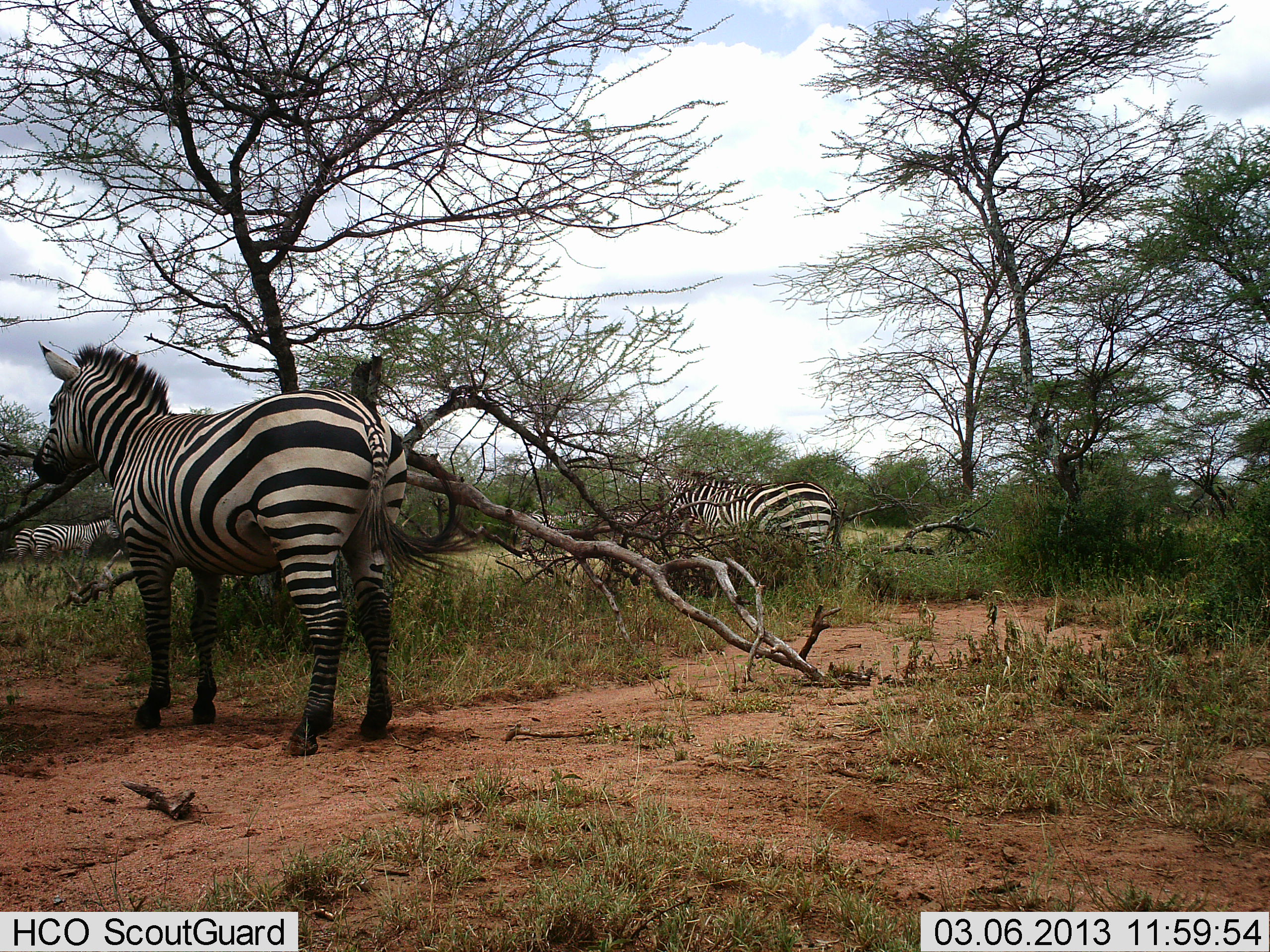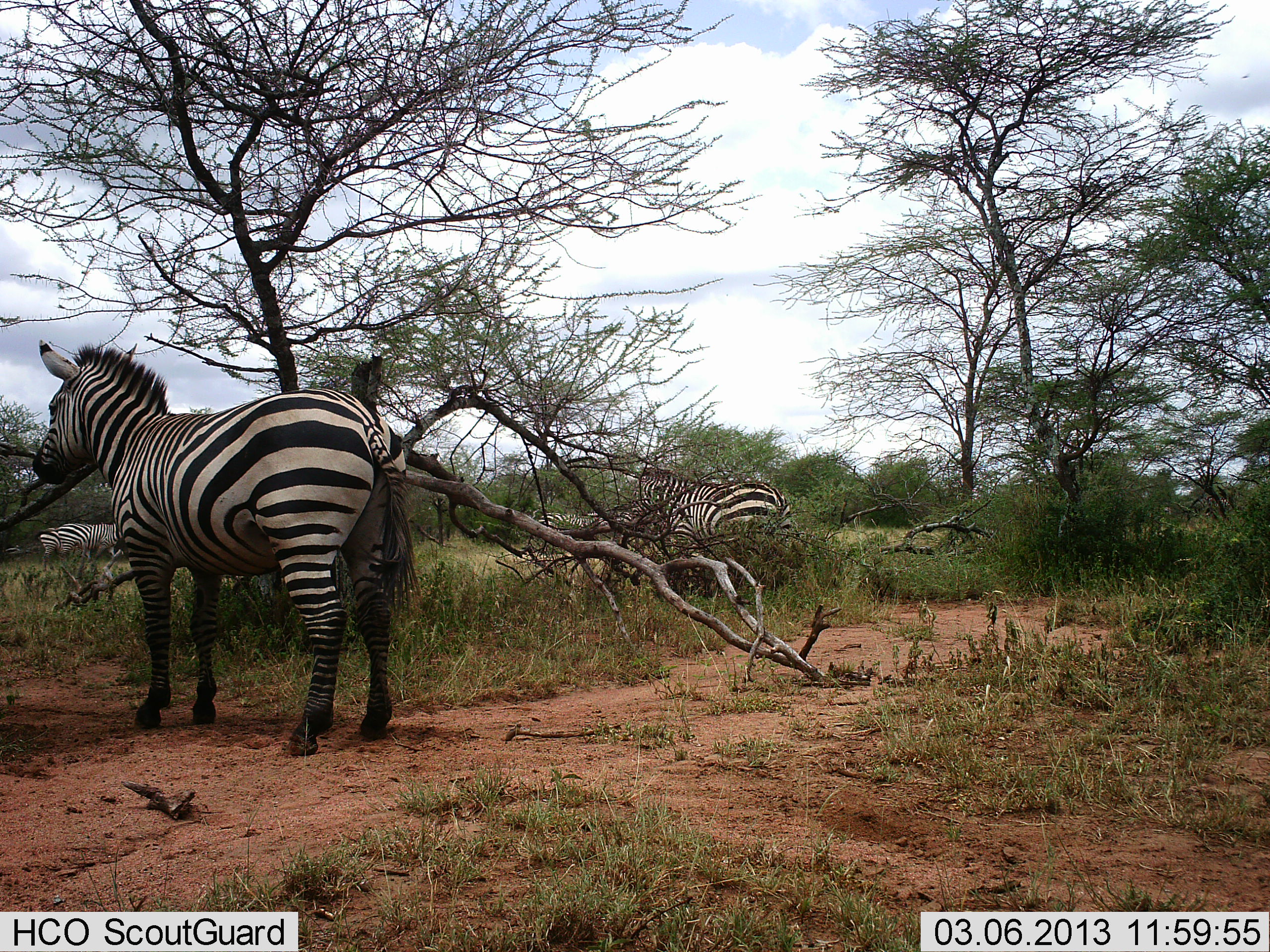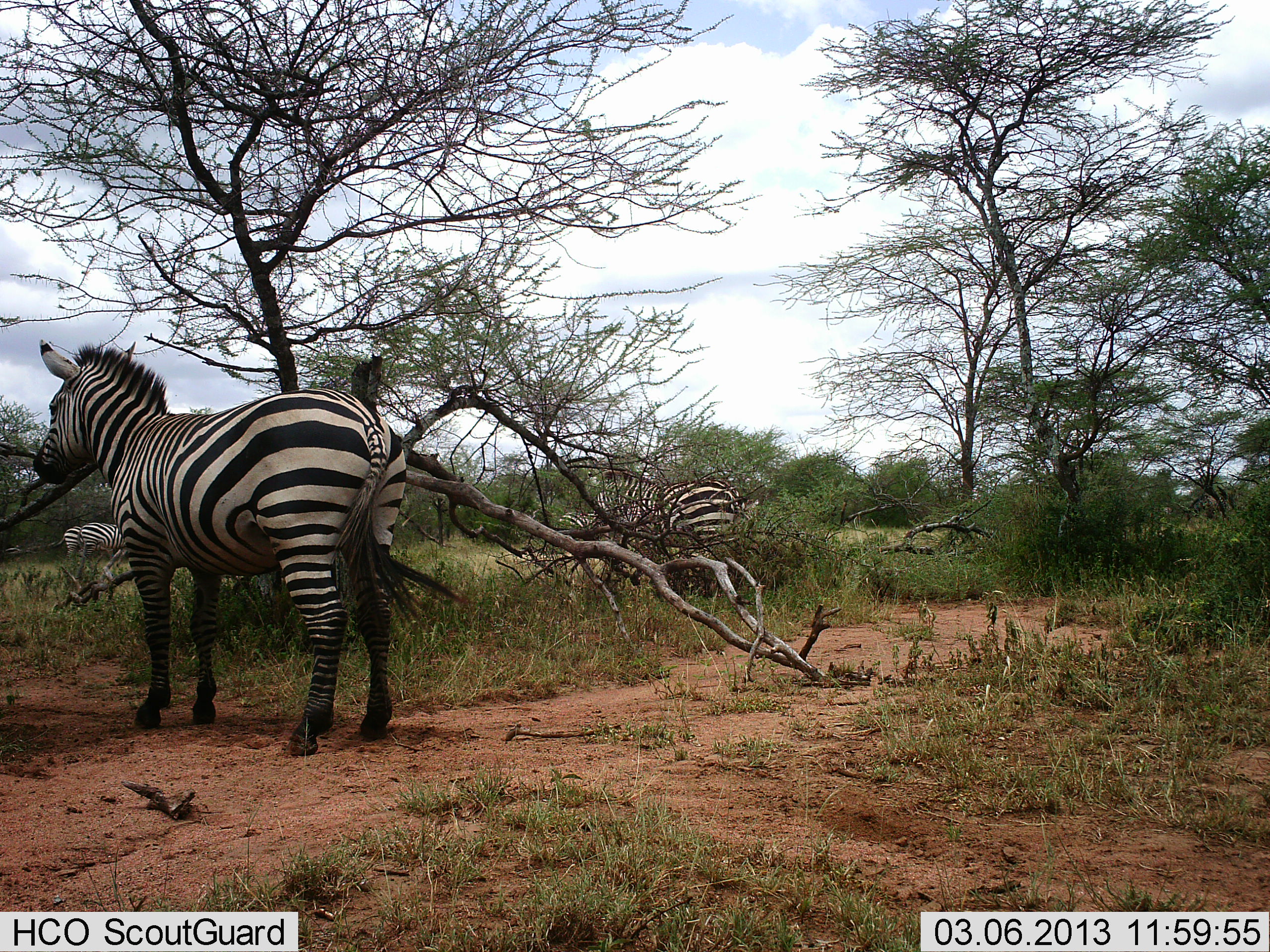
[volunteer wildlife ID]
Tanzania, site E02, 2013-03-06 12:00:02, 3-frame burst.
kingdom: Animalia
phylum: Chordata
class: Mammalia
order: Perissodactyla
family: Equidae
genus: Equus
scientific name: Equus quagga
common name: plains zebra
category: zebra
Zebra (plains zebra) (Equus quagga), count 5. Behavior (volunteer vote fractions): standing 91%, resting 0%, moving 86%, interacting 0%. Young present (vote fraction): 0%. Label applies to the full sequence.